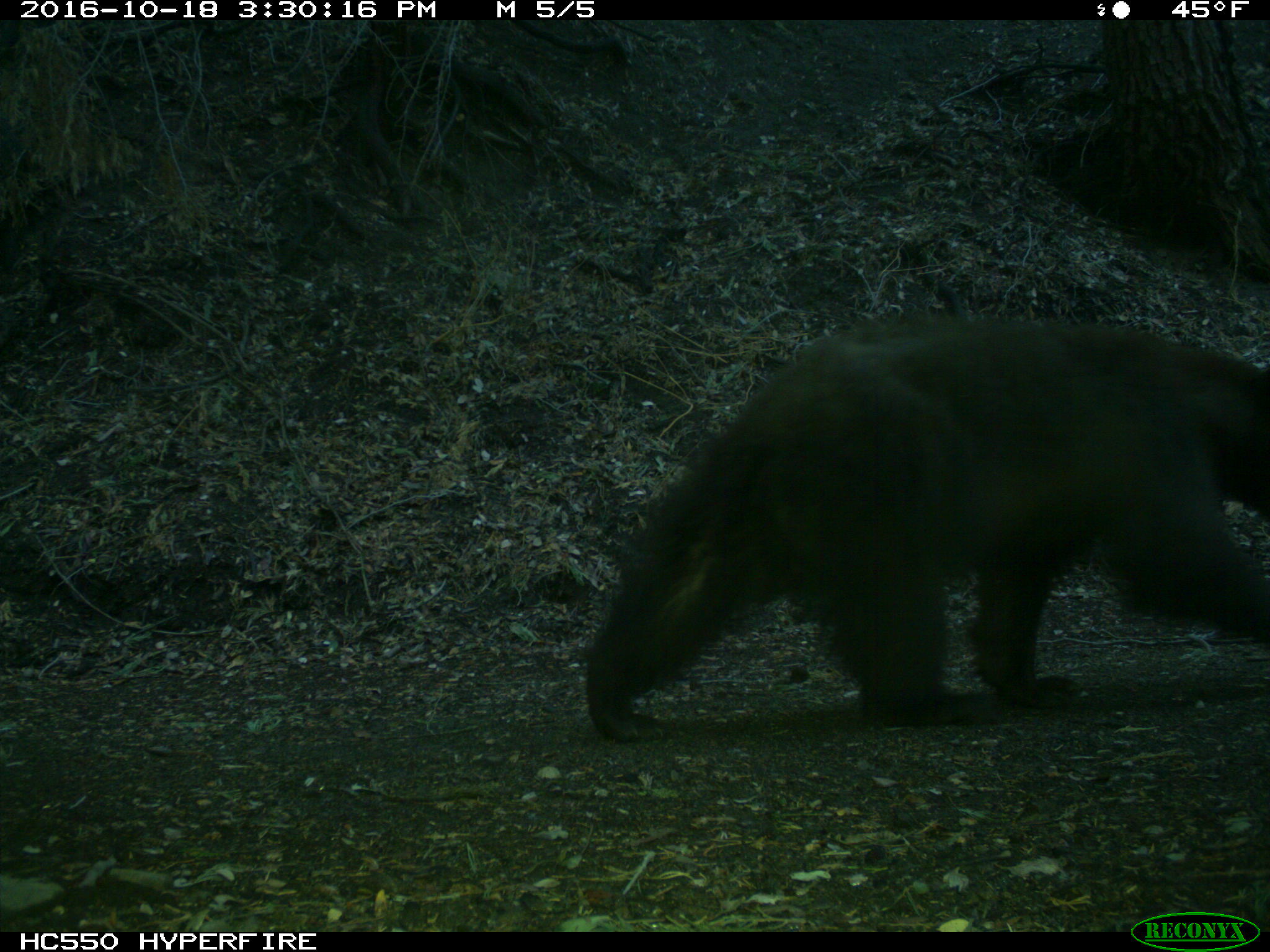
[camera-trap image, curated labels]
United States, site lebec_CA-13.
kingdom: Animalia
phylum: Chordata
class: Mammalia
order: Carnivora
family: Ursidae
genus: Ursus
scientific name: Ursus americanus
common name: american black bear